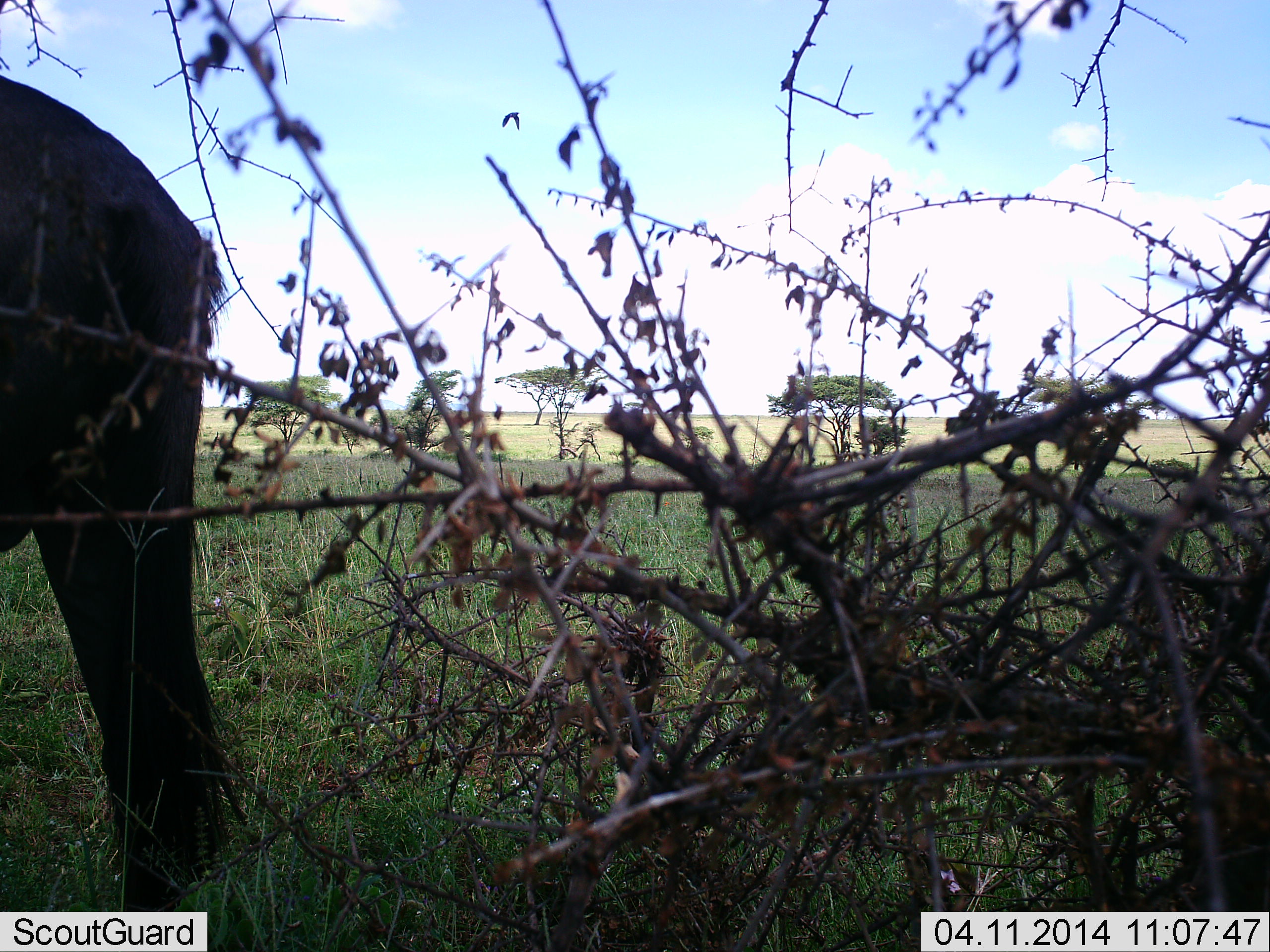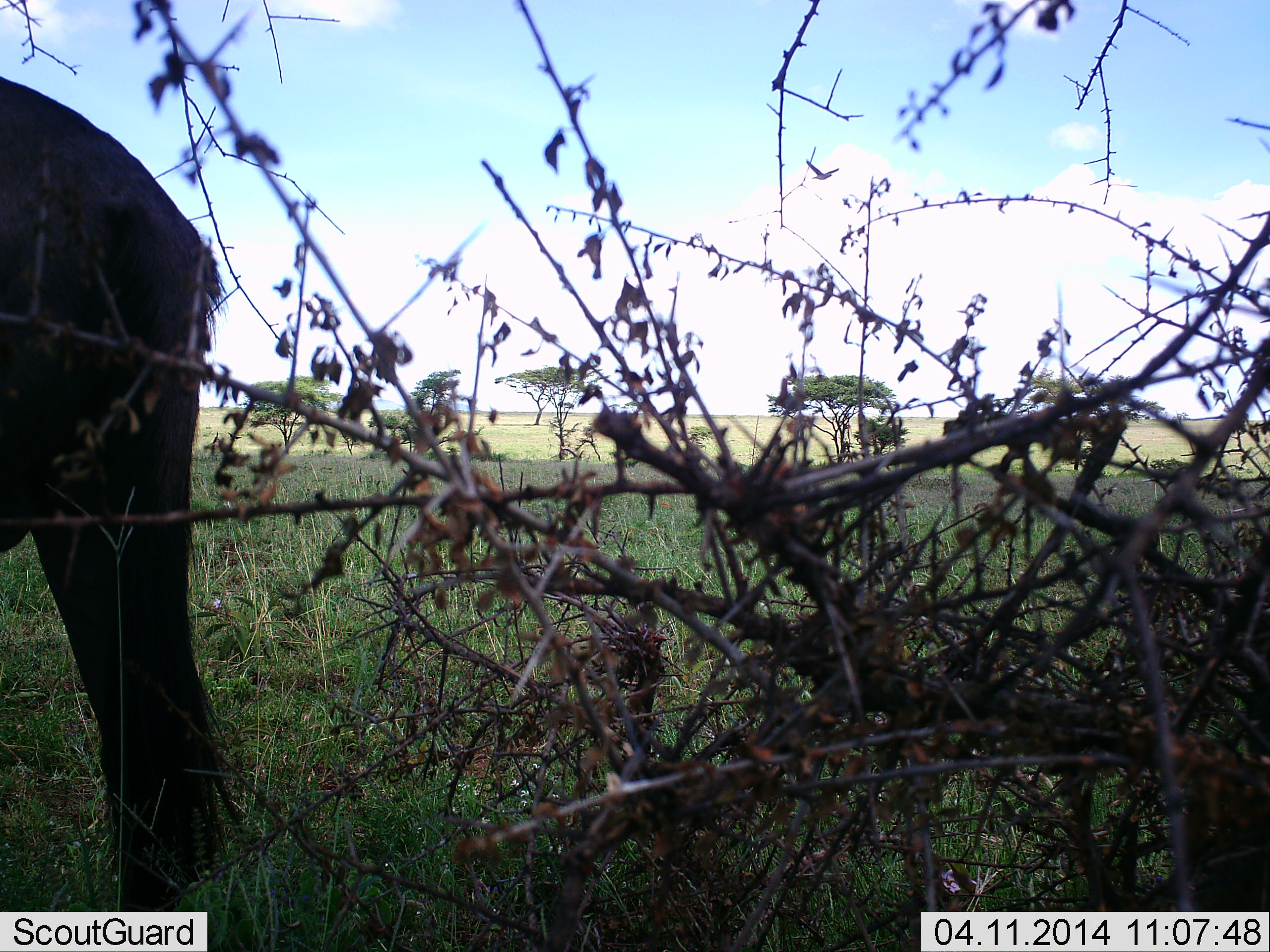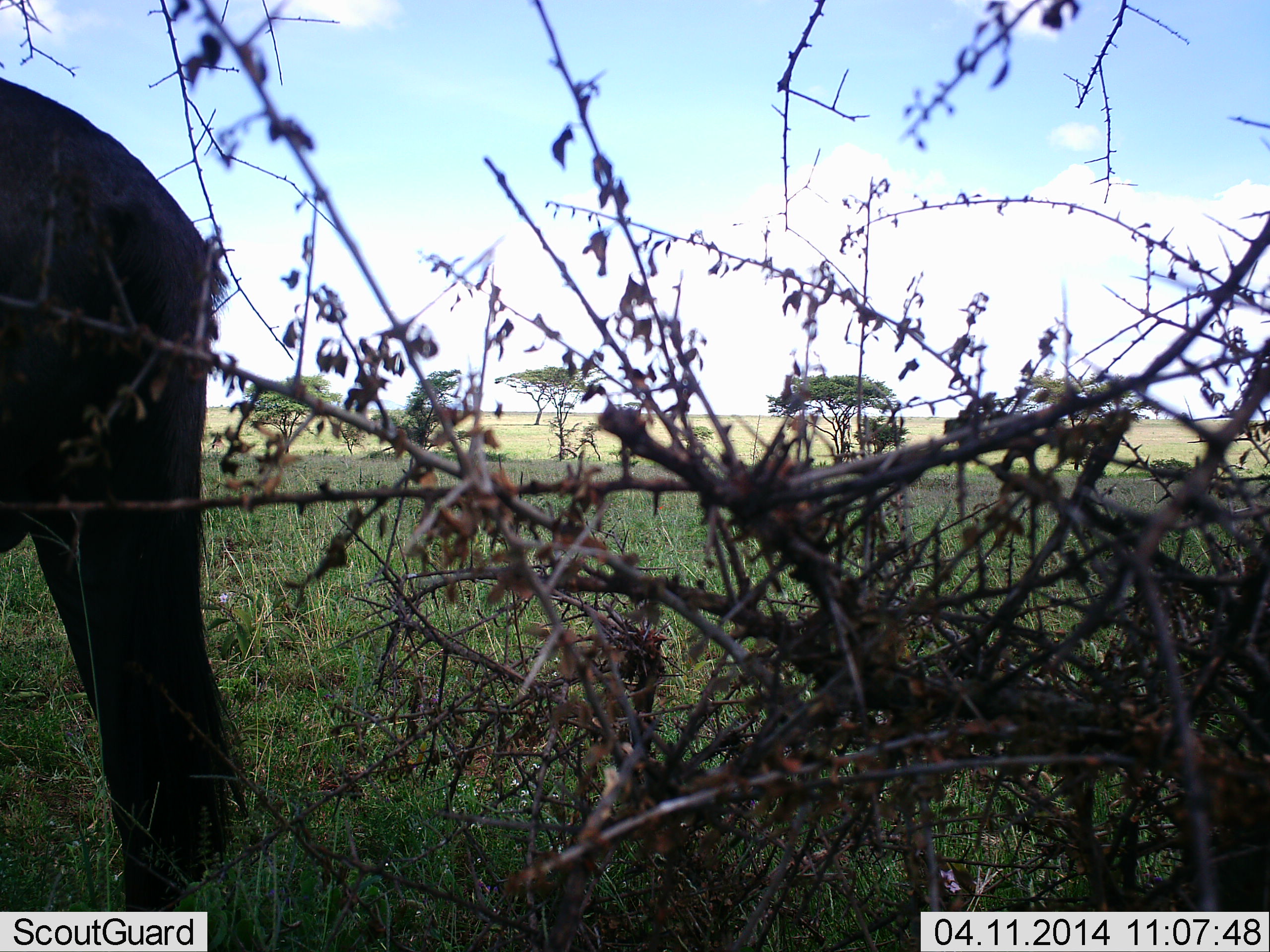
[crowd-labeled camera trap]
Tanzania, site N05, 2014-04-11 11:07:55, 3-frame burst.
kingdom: Animalia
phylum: Chordata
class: Mammalia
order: Artiodactyla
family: Bovidae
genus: Connochaetes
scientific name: Connochaetes taurinus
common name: blue wildebeest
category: wildebeest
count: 1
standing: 100%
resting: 0%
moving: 0%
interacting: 0%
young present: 0%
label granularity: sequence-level